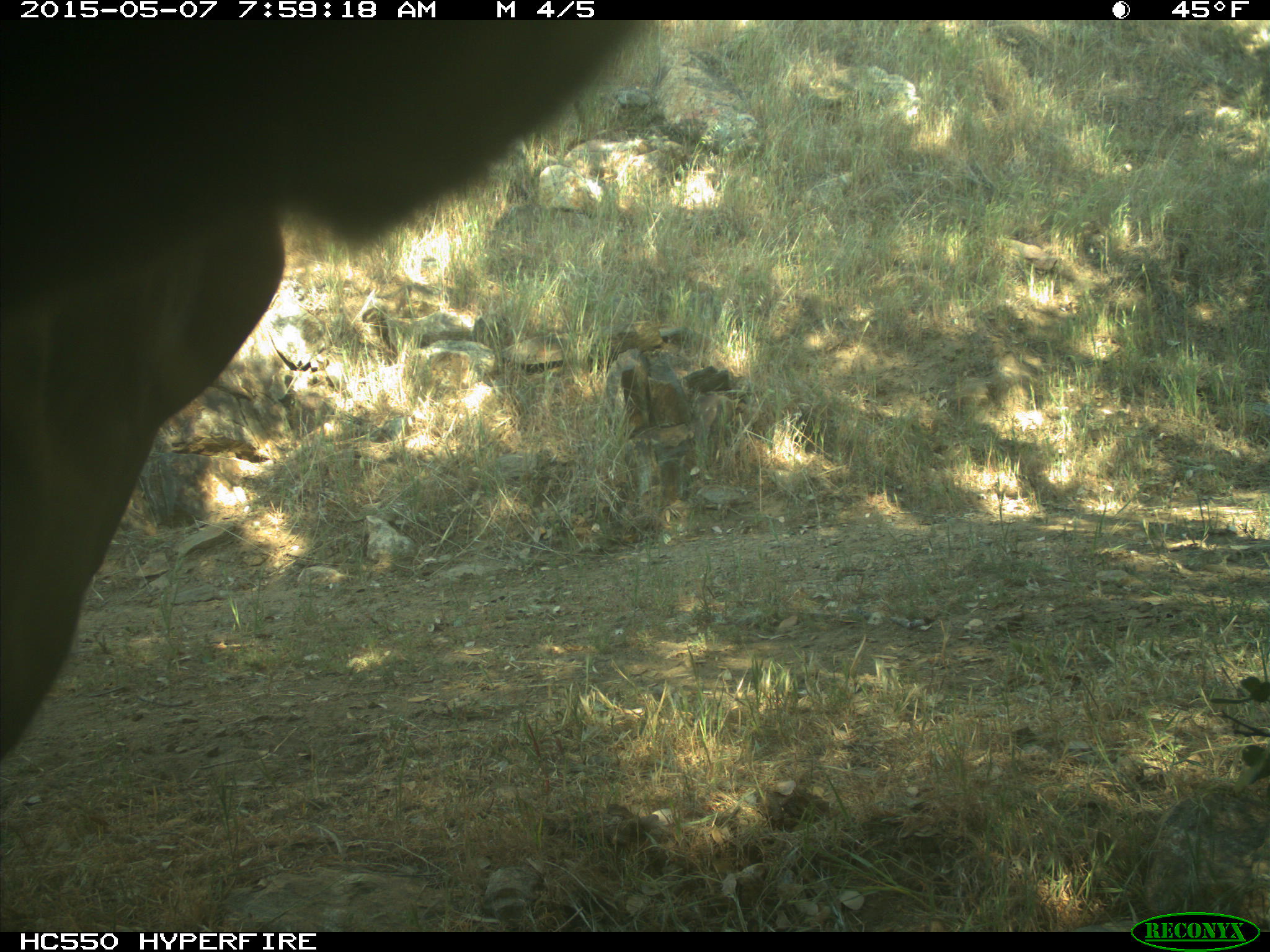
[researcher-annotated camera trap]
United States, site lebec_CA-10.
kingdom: Animalia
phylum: Chordata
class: Mammalia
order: Artiodactyla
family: Bovidae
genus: Bos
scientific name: Bos taurus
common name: domestic cow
Bos taurus (domestic cow).